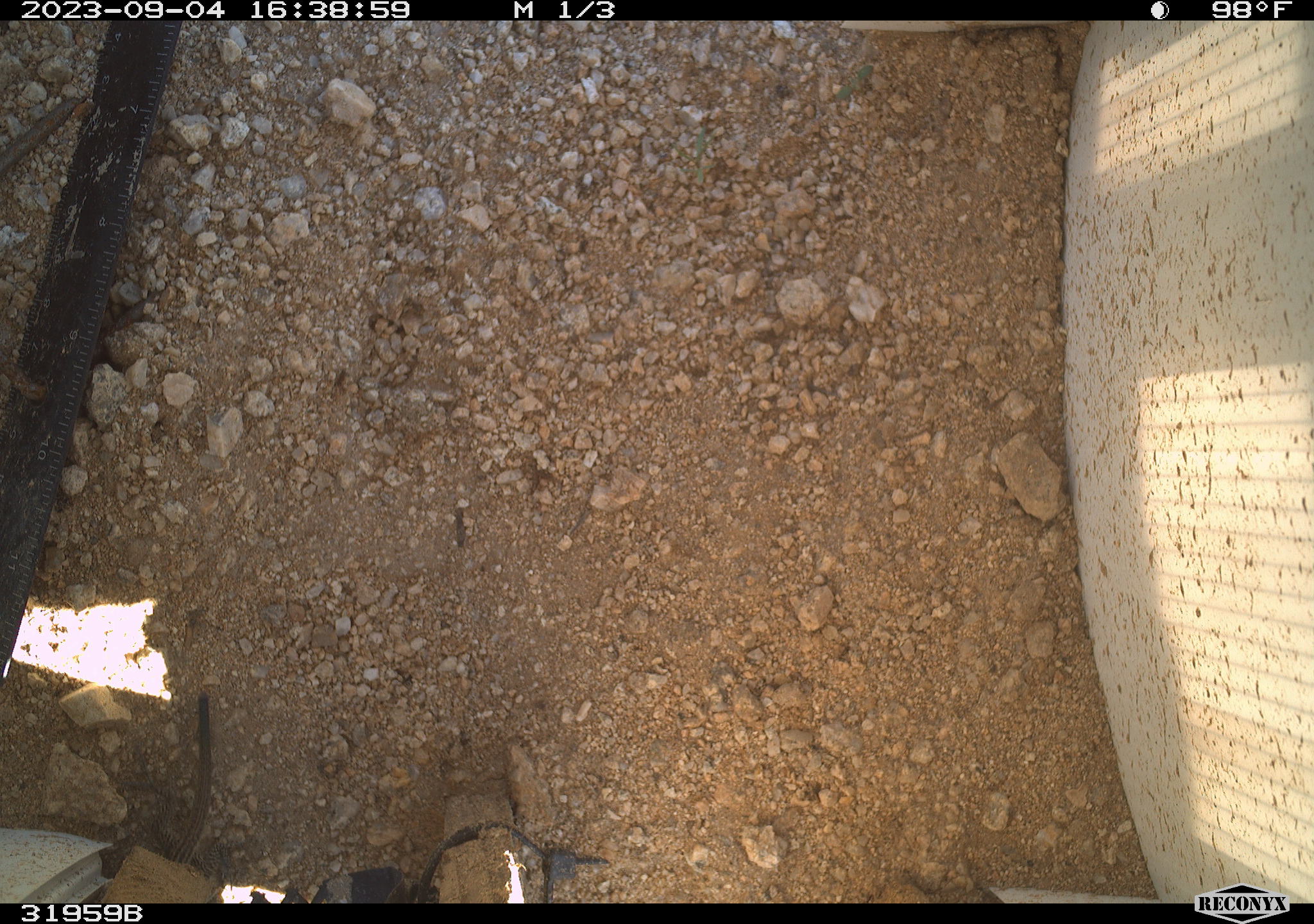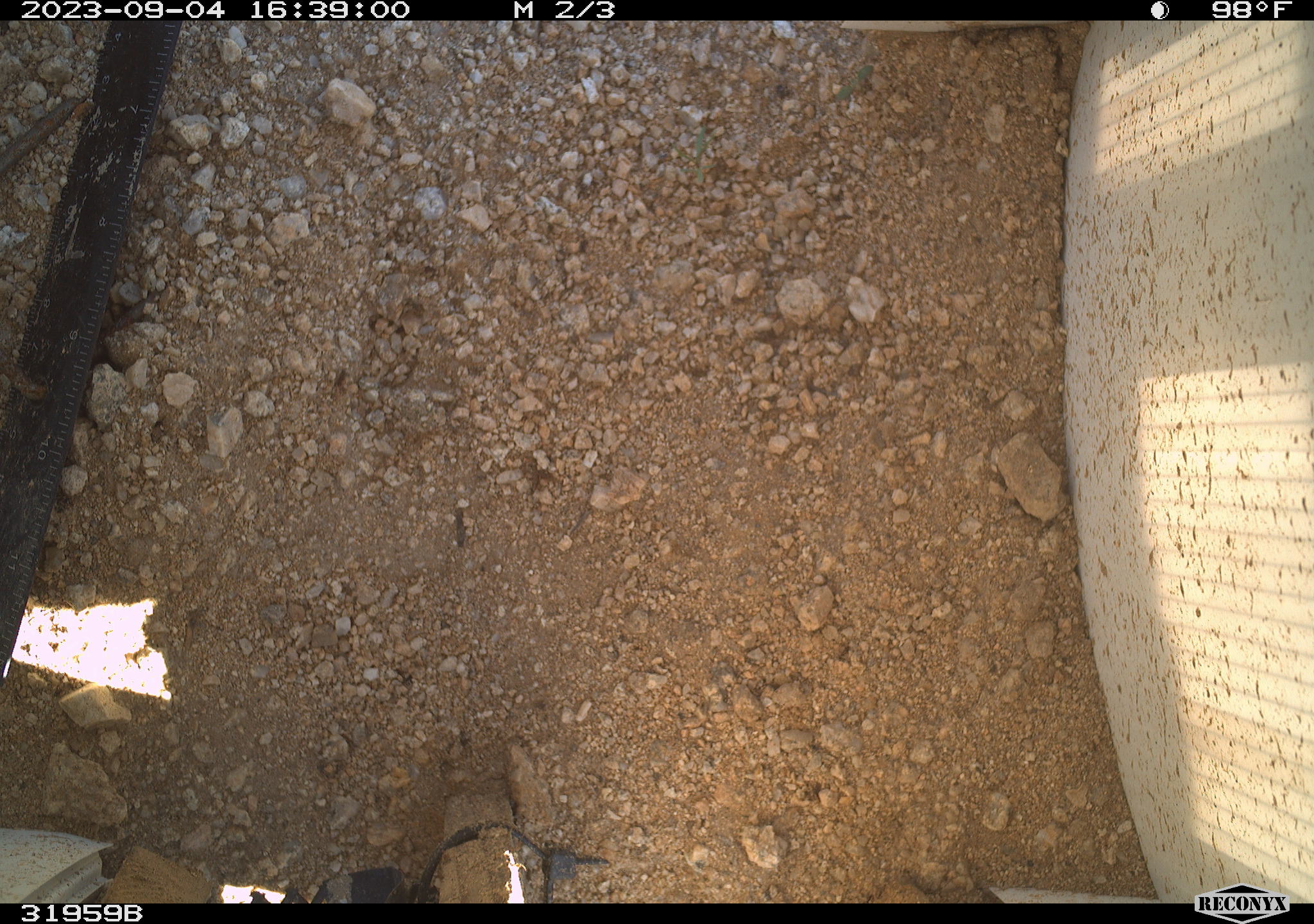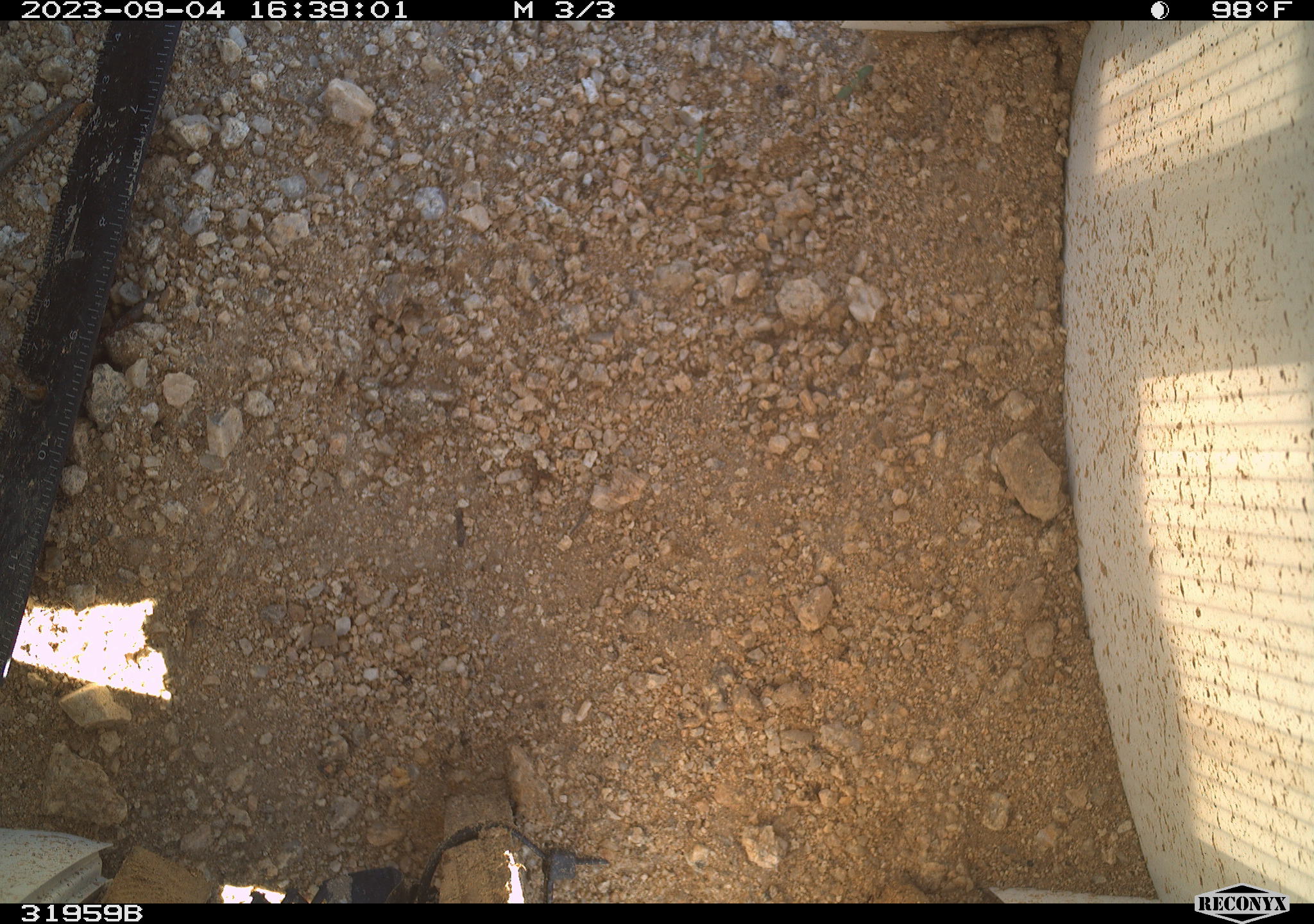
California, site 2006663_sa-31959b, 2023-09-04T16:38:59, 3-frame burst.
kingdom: Animalia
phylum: Chordata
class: Reptilia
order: Squamata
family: Teiidae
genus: Aspidoscelis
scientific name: Aspidoscelis tigris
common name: western whiptail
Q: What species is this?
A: Western whiptail (Aspidoscelis tigris).